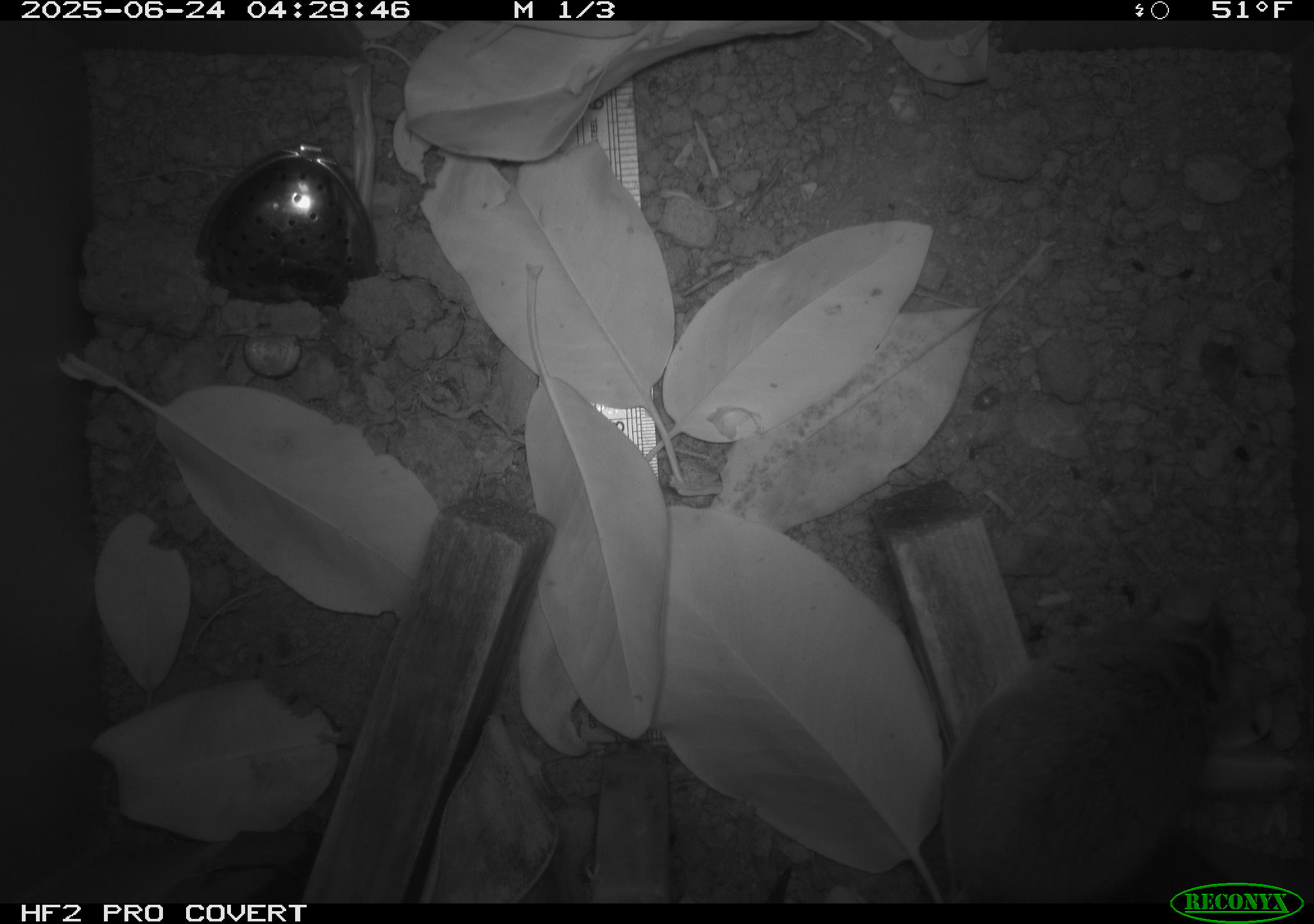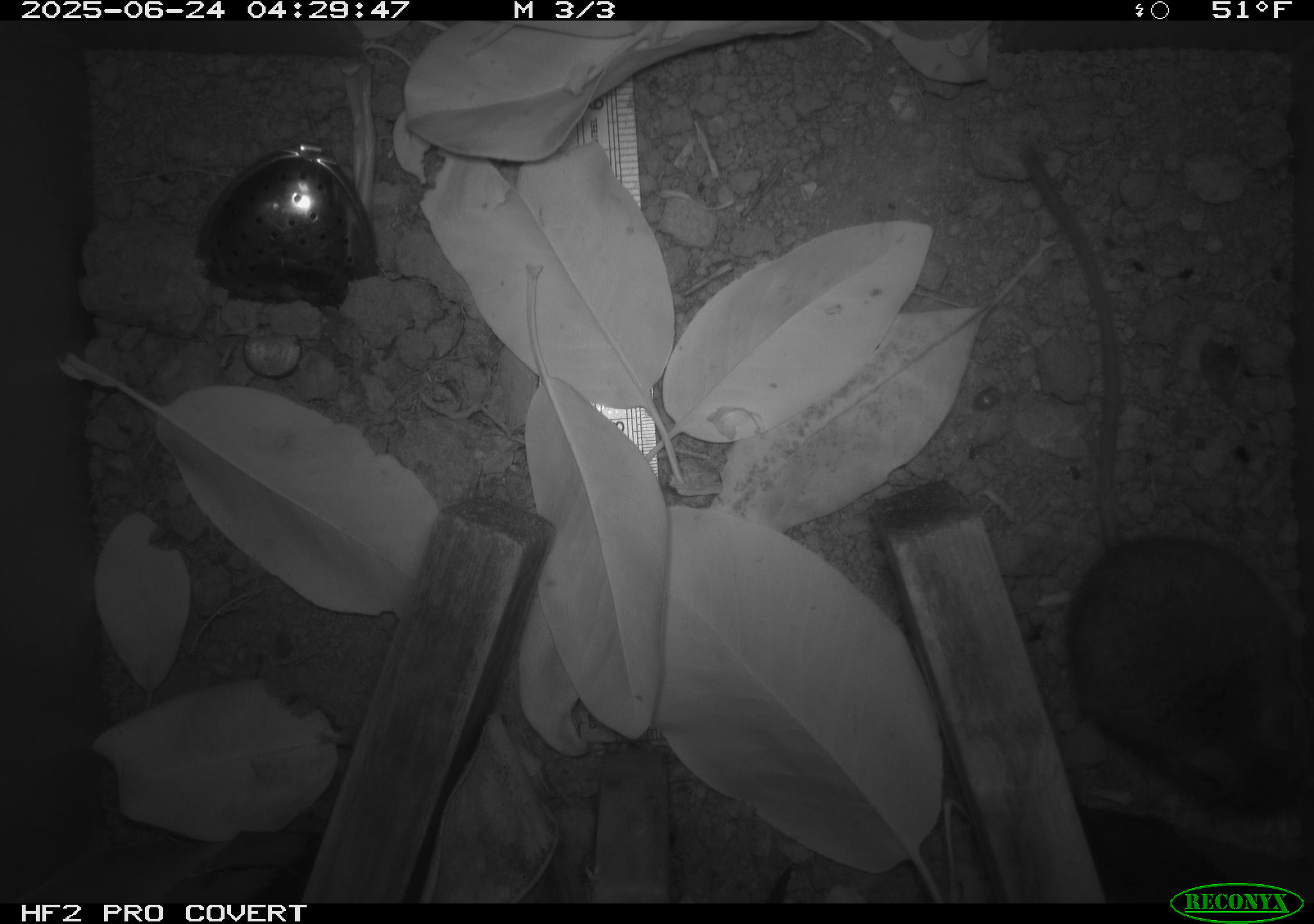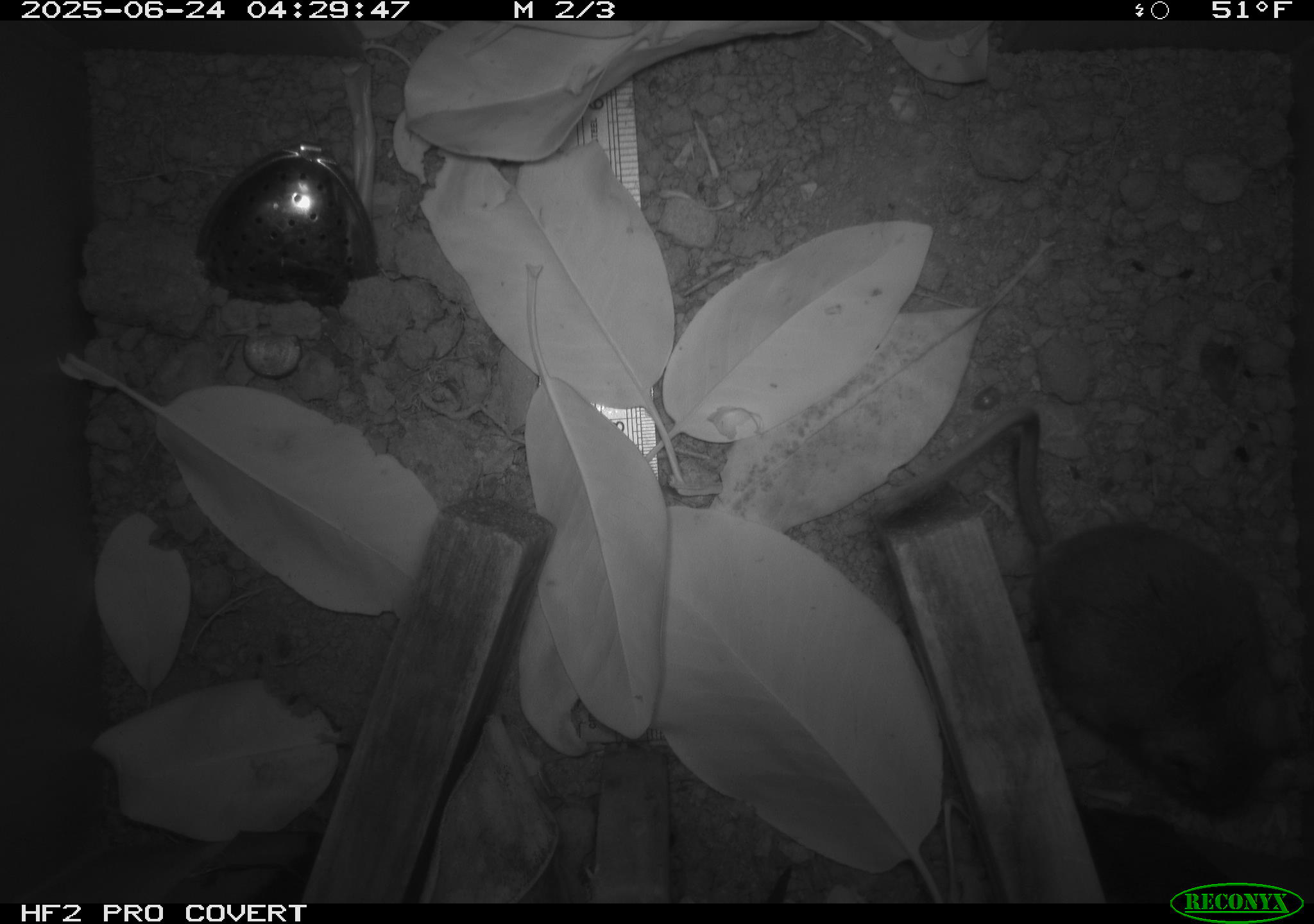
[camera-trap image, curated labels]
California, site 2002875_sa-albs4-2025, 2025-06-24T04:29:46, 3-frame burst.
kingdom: Animalia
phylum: Chordata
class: Mammalia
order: Rodentia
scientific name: Rodentia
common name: mouse species